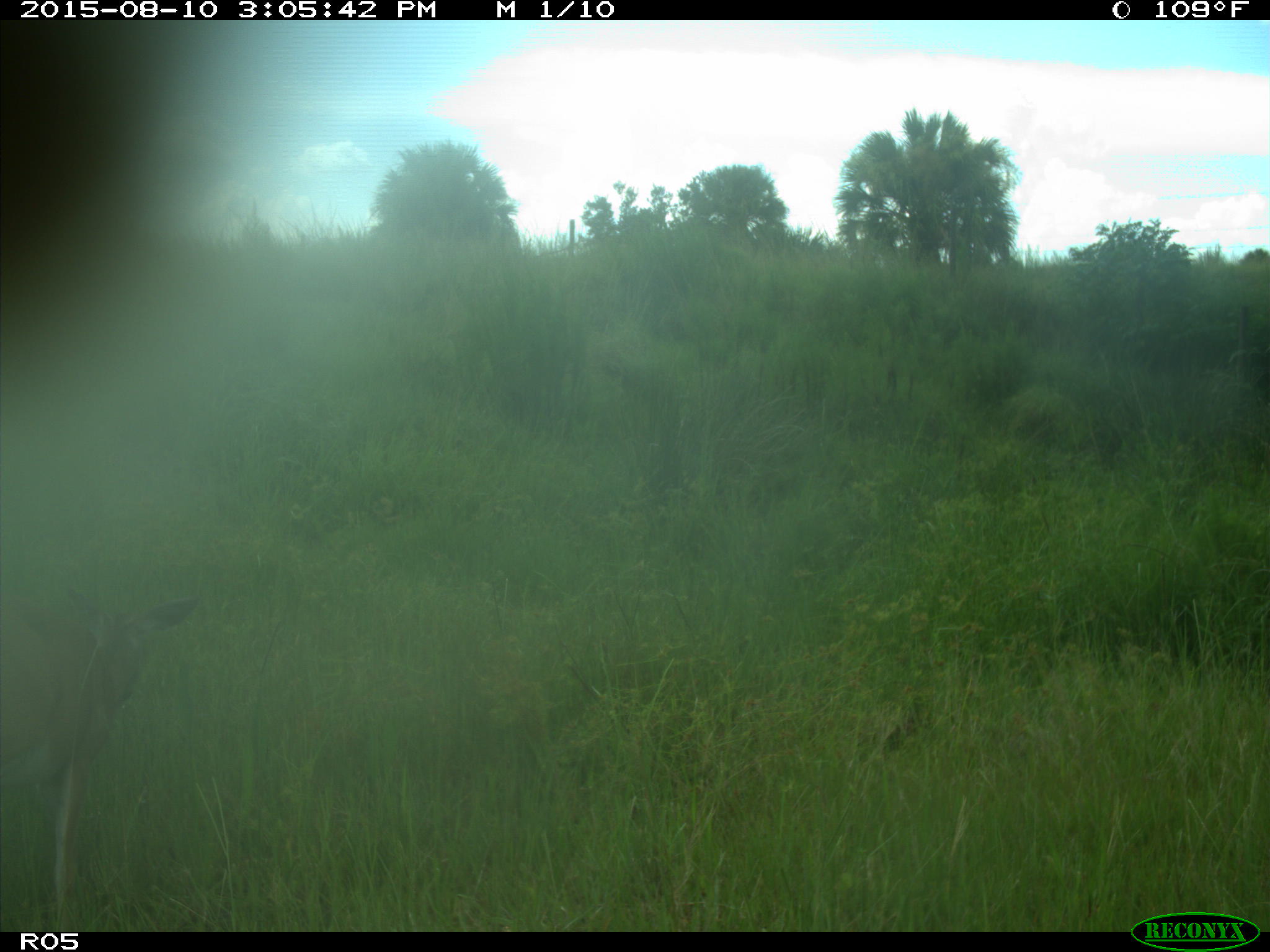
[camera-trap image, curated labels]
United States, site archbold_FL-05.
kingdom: Animalia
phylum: Chordata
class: Mammalia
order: Artiodactyla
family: Cervidae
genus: Odocoileus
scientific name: Odocoileus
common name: deer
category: unidentified deer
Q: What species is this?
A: Unidentified deer (deer) (Odocoileus).